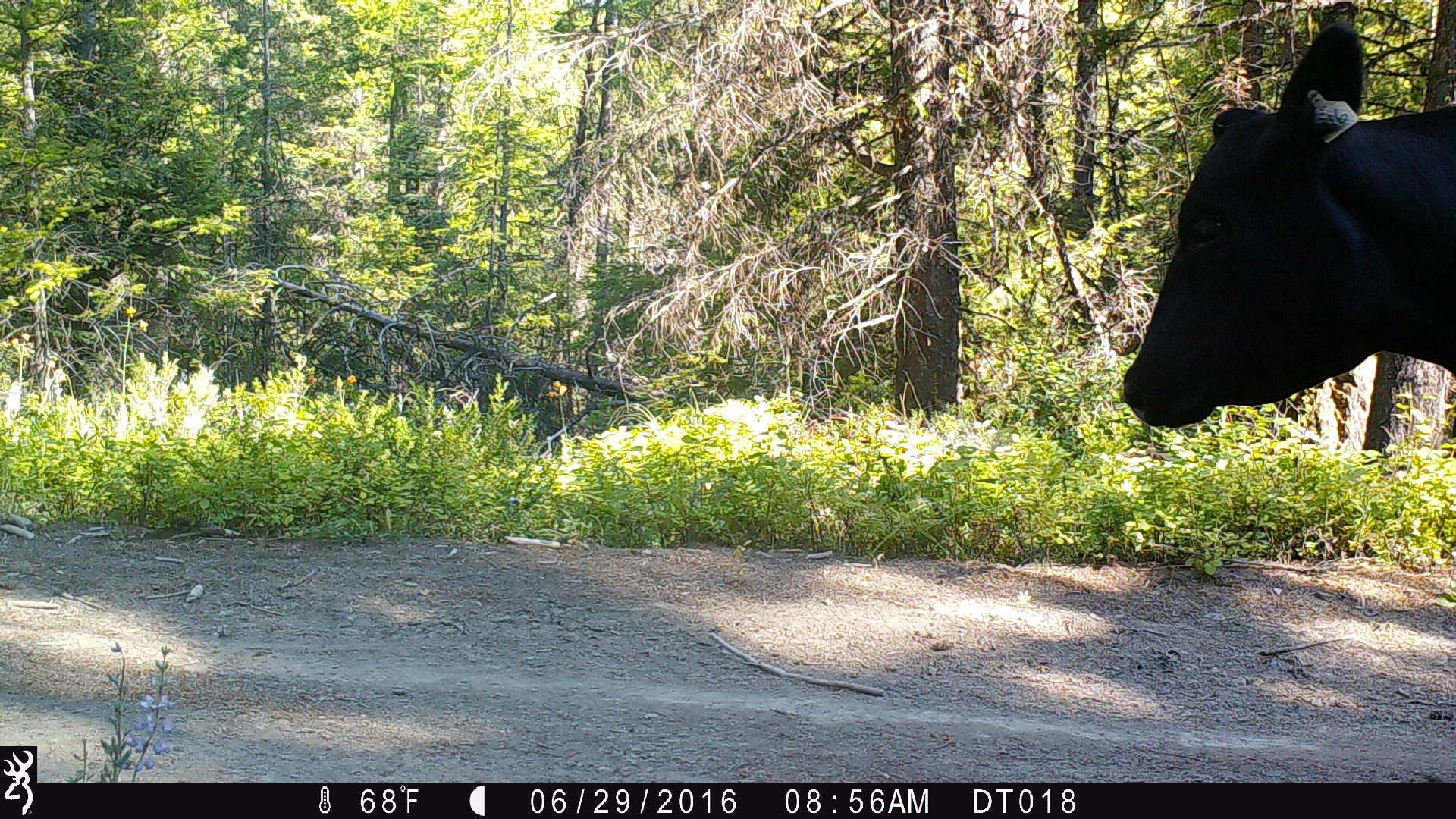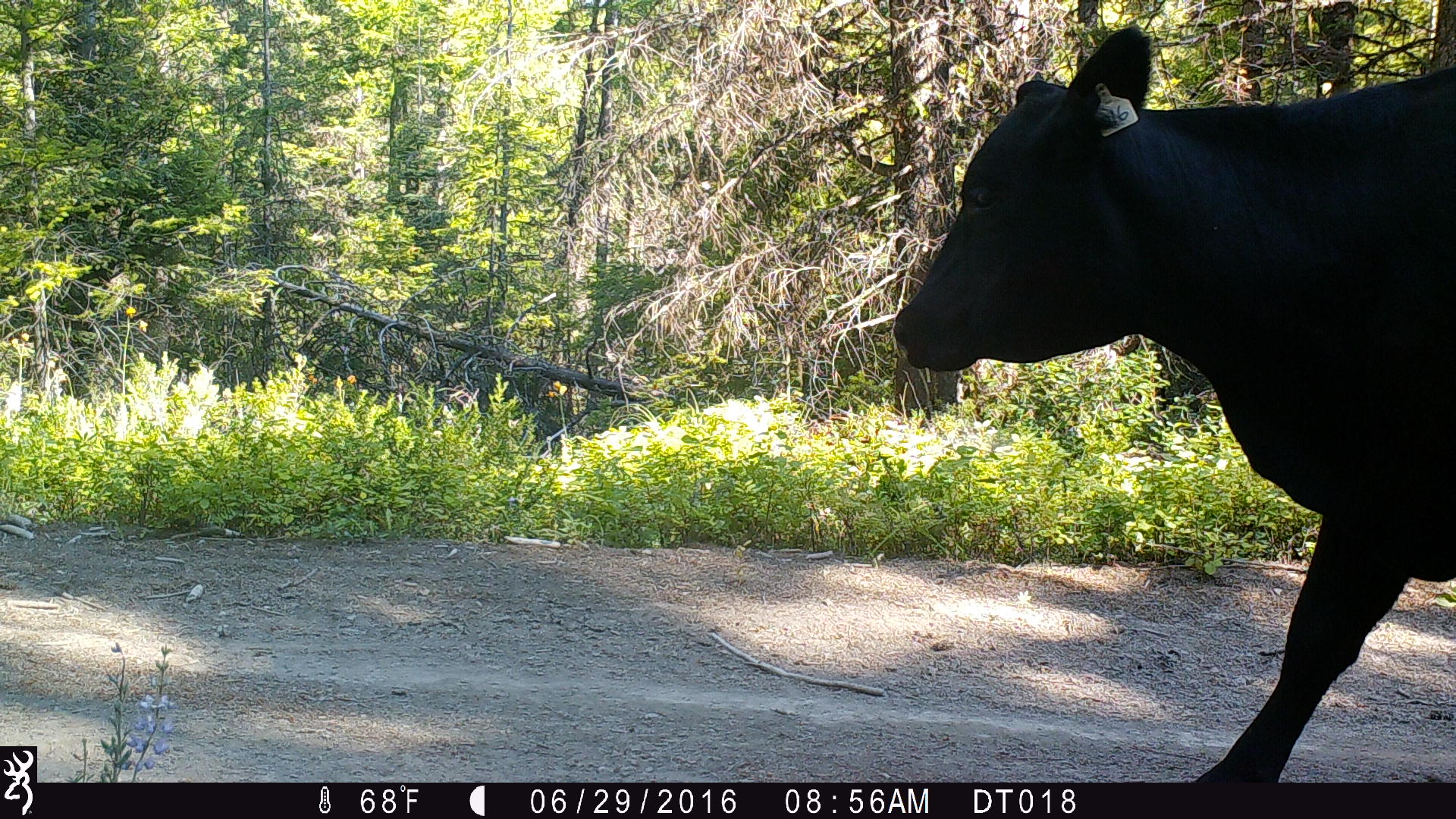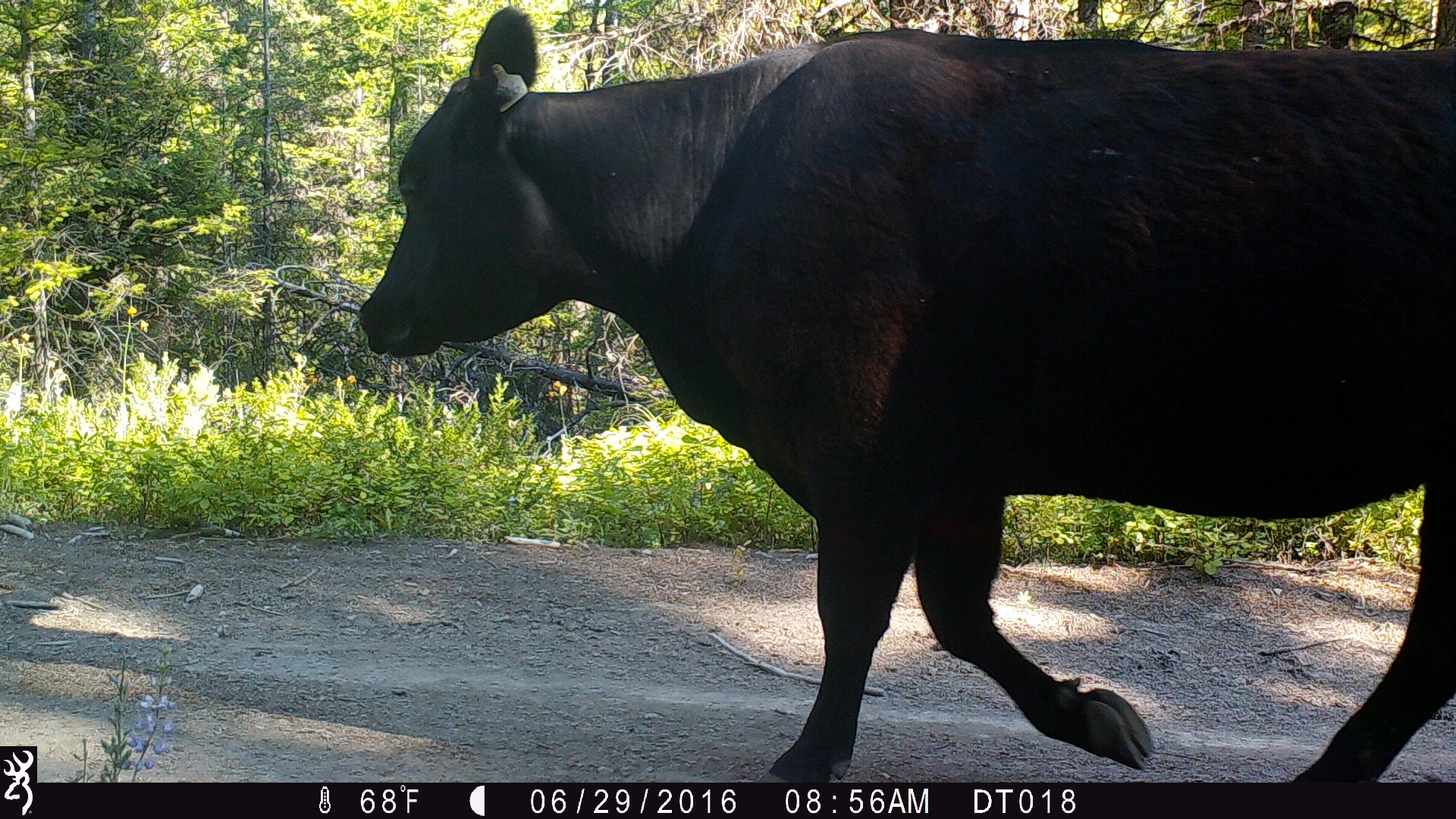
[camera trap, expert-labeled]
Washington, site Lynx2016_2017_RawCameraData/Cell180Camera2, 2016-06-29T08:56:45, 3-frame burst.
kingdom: Animalia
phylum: Chordata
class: Mammalia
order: Artiodactyla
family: Bovidae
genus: Bos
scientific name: Bos taurus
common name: domestic cattle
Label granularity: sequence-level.